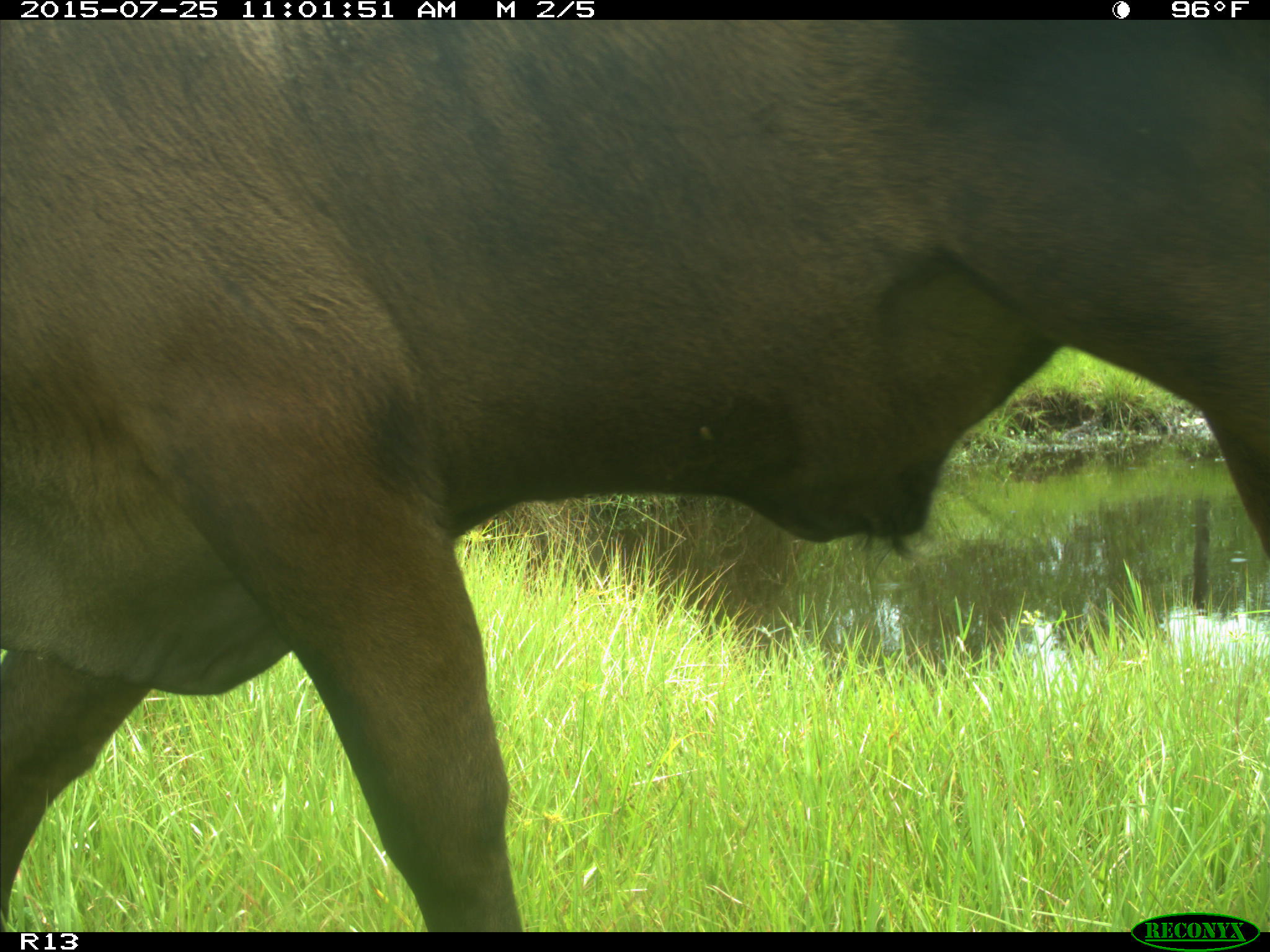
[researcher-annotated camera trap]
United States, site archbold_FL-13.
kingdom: Animalia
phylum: Chordata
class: Mammalia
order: Artiodactyla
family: Bovidae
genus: Bos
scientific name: Bos taurus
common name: domestic cow